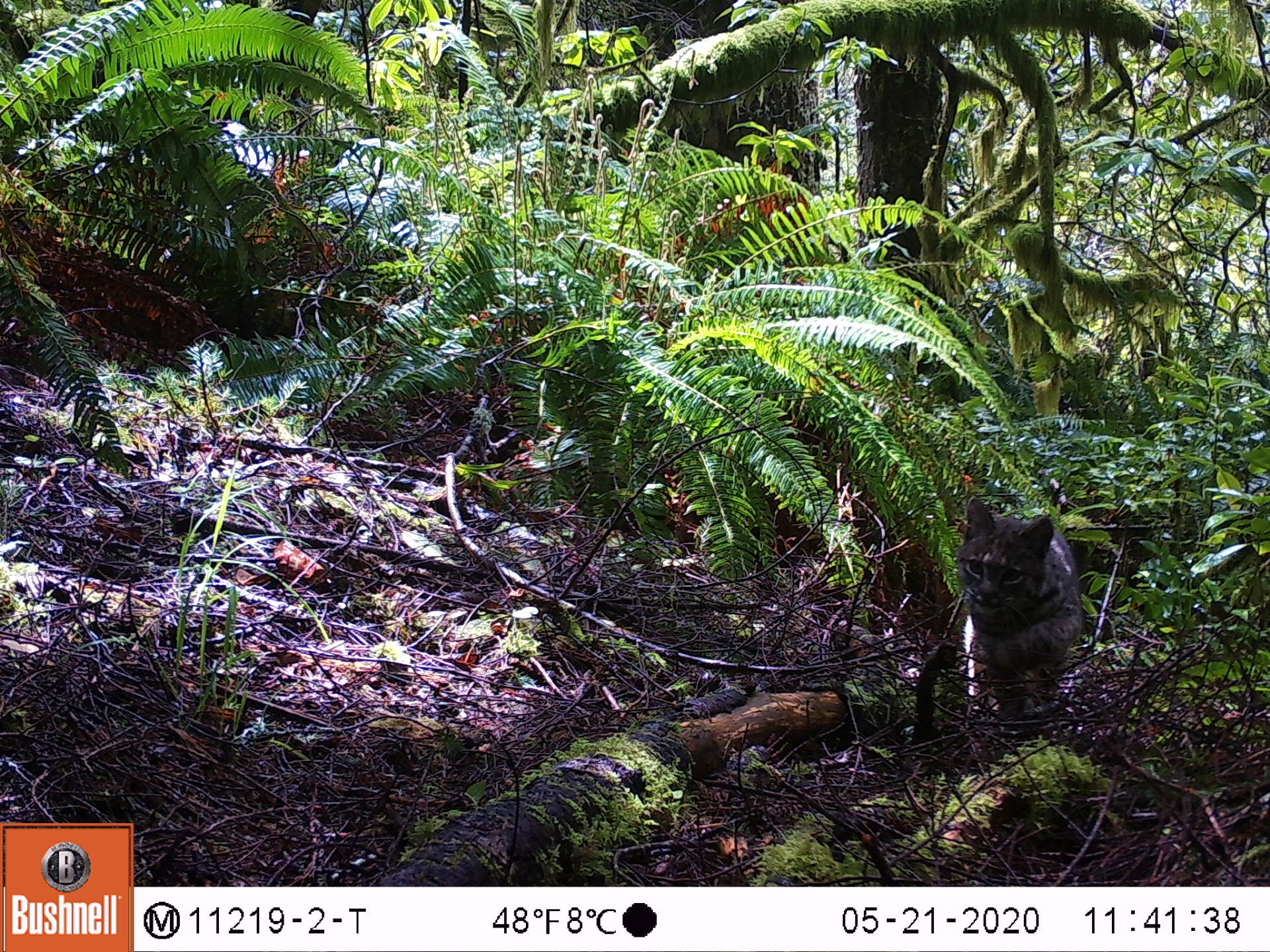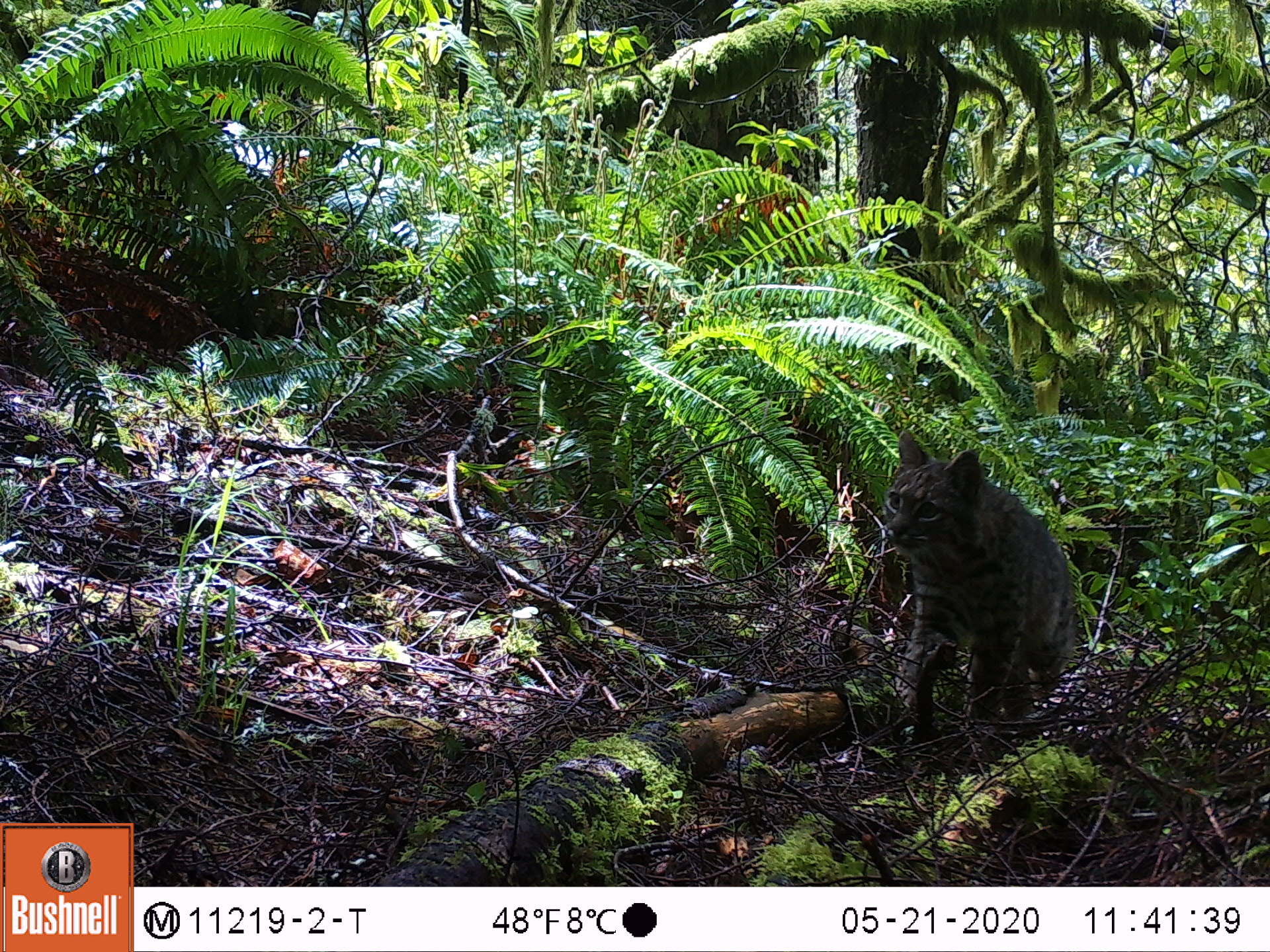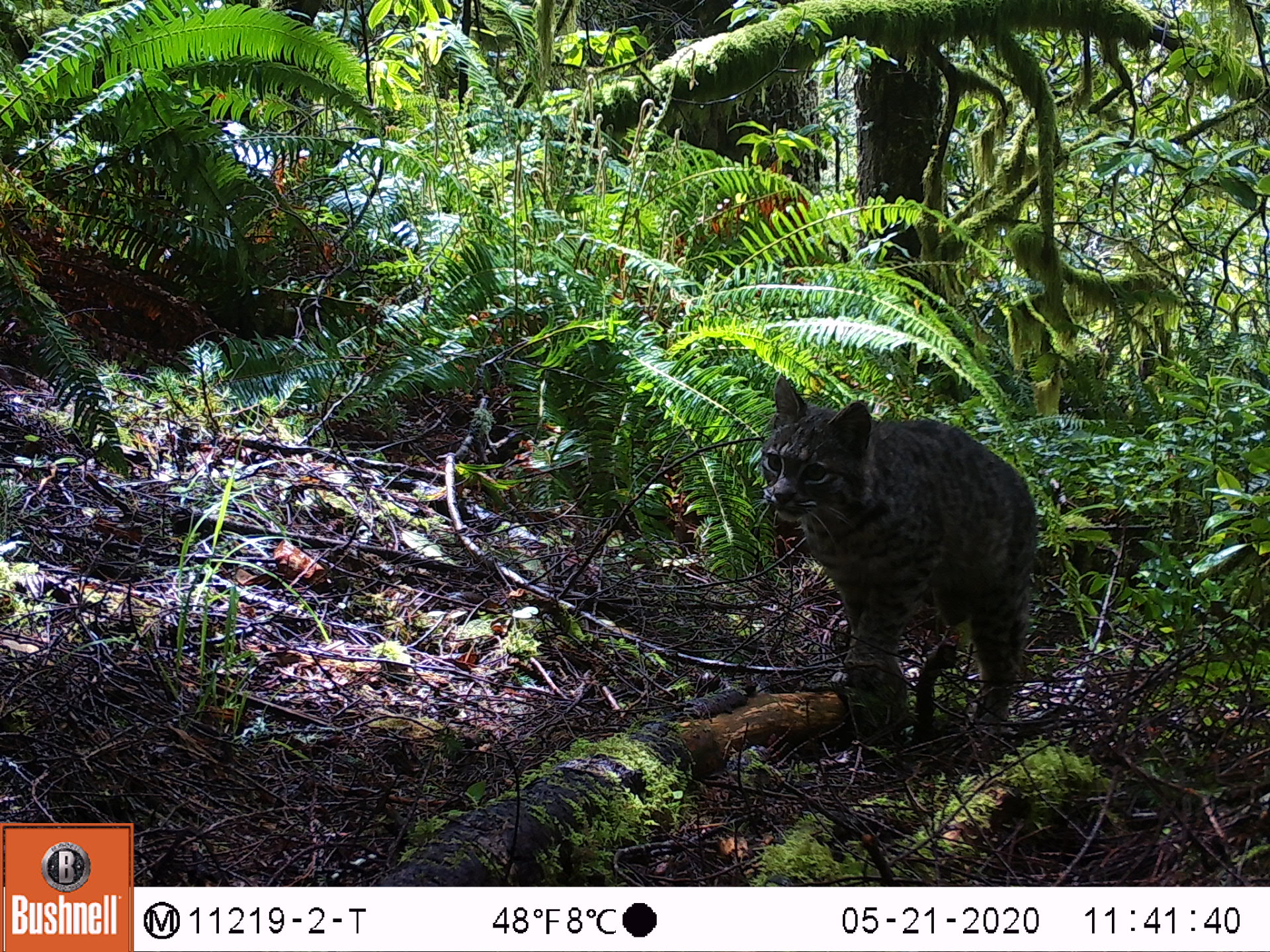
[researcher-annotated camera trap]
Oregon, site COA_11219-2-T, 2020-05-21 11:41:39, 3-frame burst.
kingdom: Animalia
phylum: Chordata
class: Mammalia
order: Carnivora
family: Felidae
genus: Lynx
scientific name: Lynx rufus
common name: bobcat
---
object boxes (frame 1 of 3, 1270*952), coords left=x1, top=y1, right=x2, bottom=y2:
bobcat: left=942, top=475, right=1109, bottom=769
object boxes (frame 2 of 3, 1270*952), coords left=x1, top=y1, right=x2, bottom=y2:
bobcat: left=876, top=416, right=1097, bottom=756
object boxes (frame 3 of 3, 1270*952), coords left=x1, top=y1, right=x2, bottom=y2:
bobcat: left=755, top=359, right=1045, bottom=753